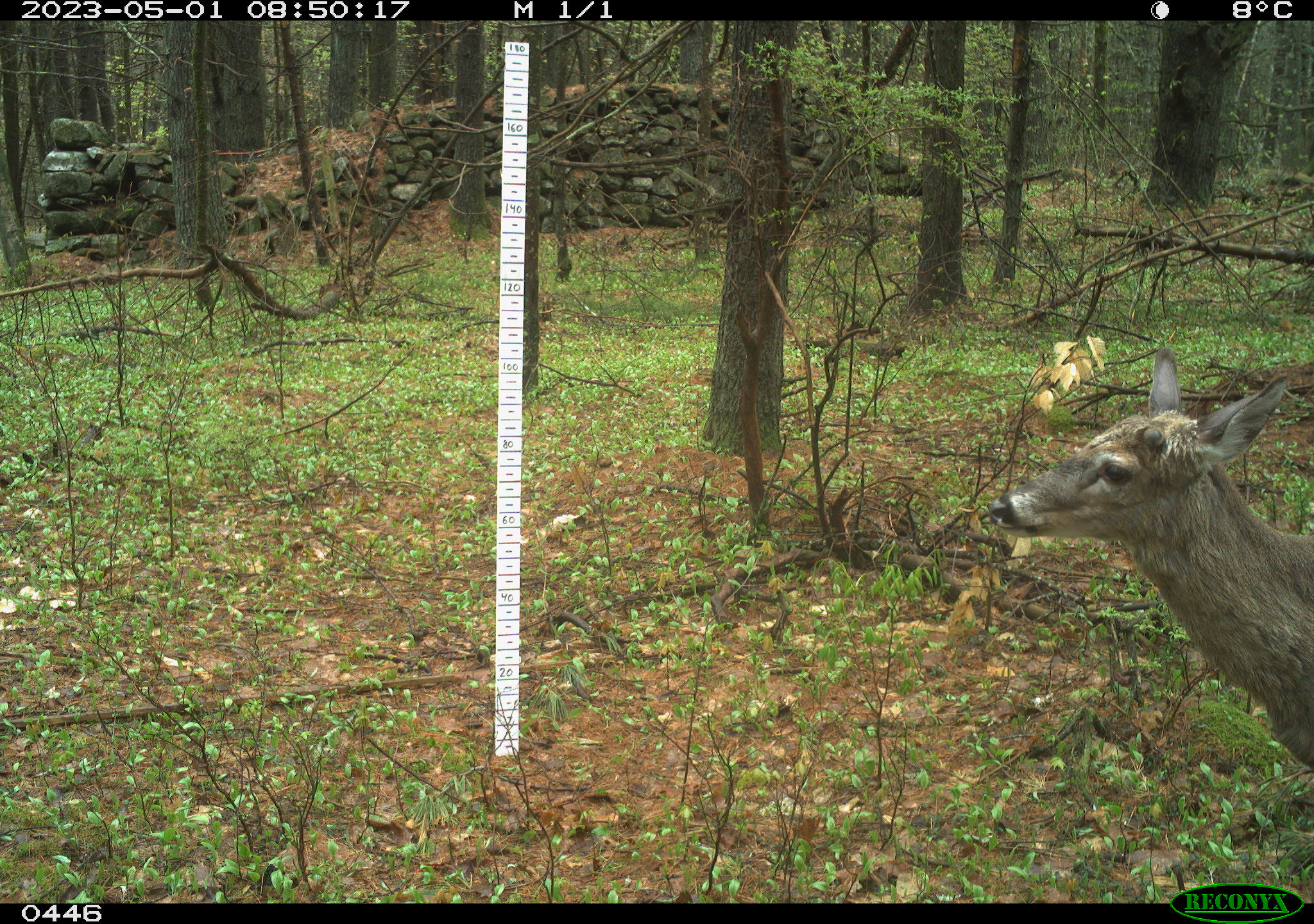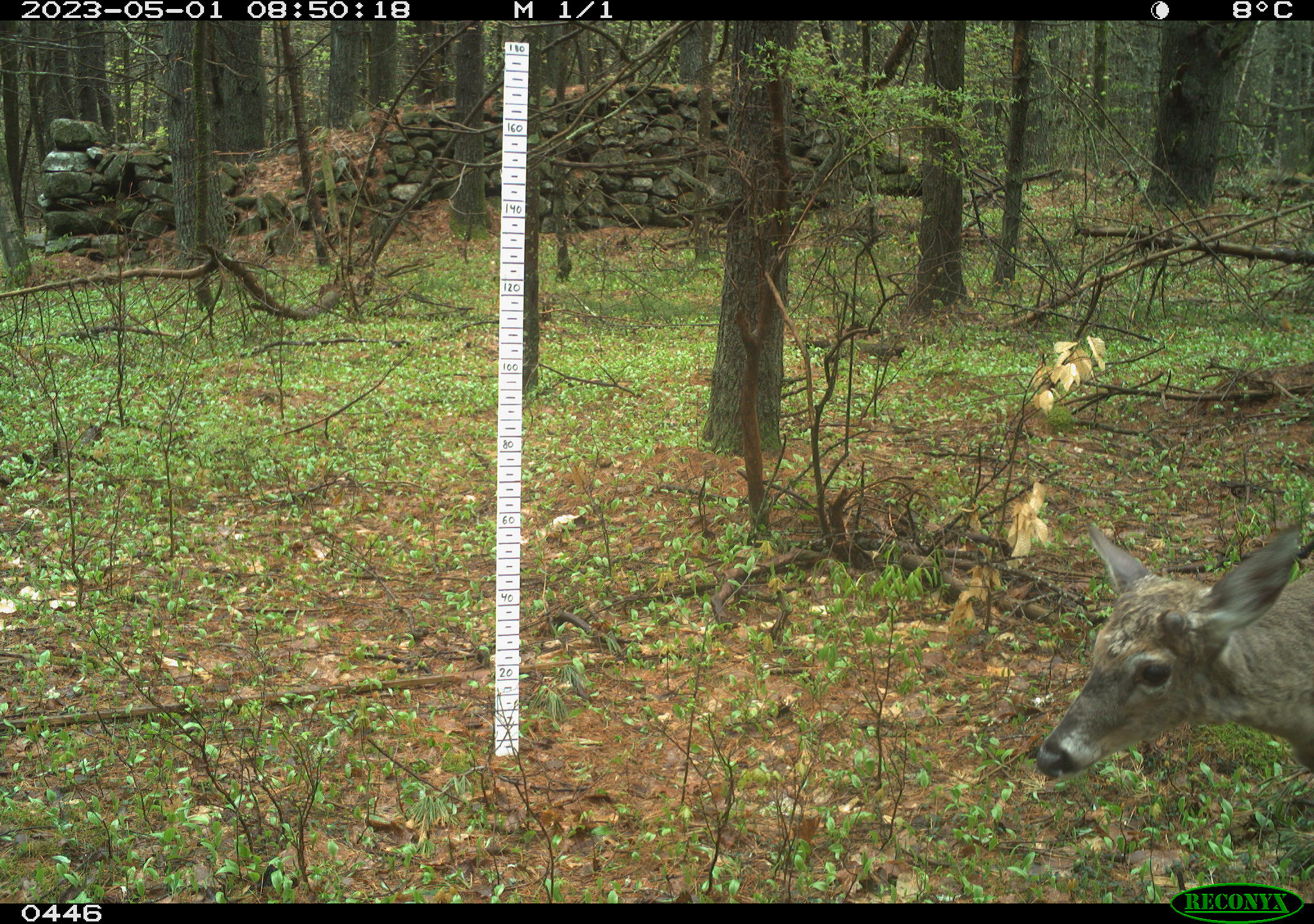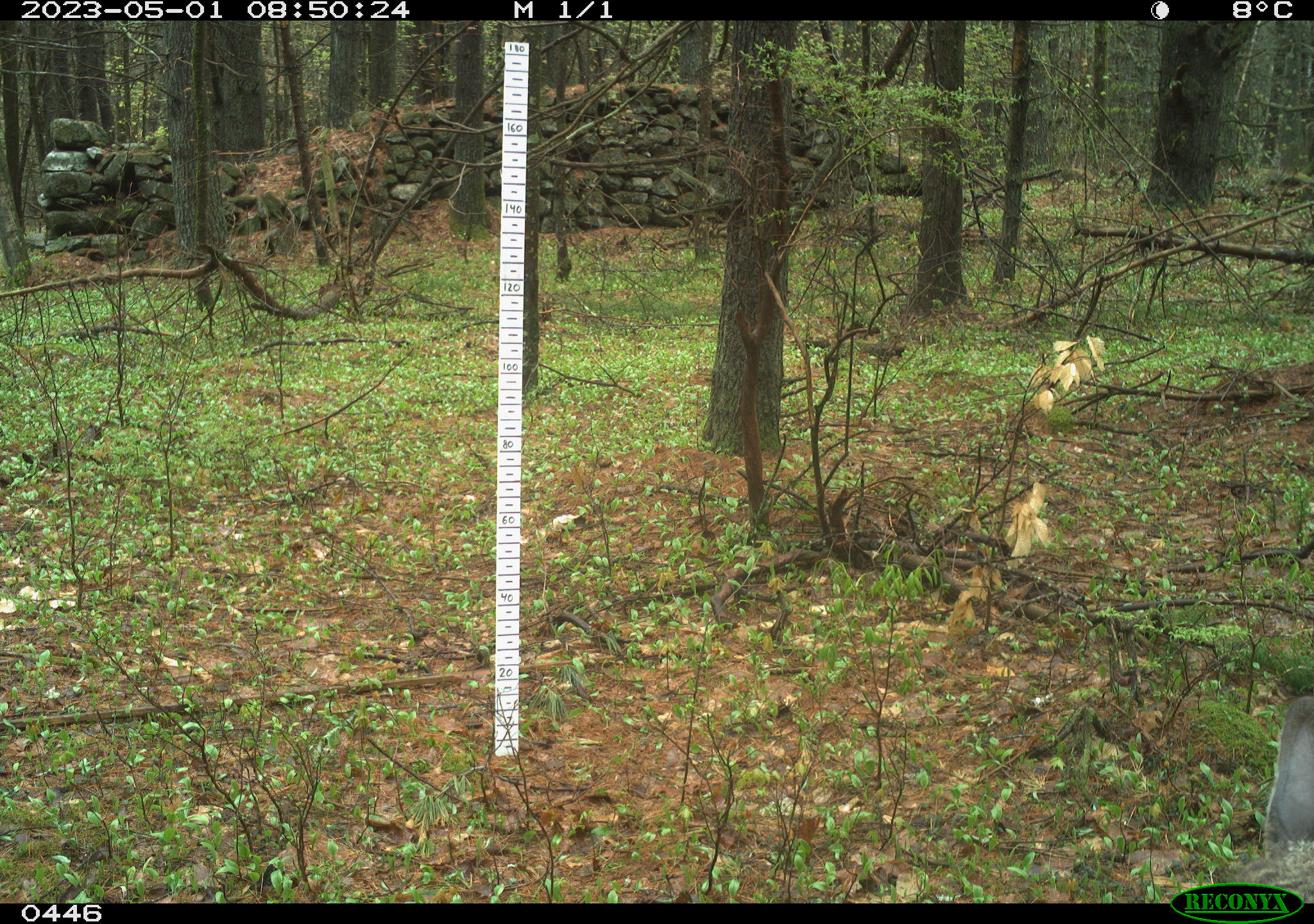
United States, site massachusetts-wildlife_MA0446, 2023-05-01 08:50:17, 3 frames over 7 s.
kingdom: Animalia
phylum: Chordata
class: Mammalia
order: Artiodactyla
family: Cervidae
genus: Odocoileus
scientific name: Odocoileus virginianus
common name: white-tailed deer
White-tailed deer (Odocoileus virginianus).